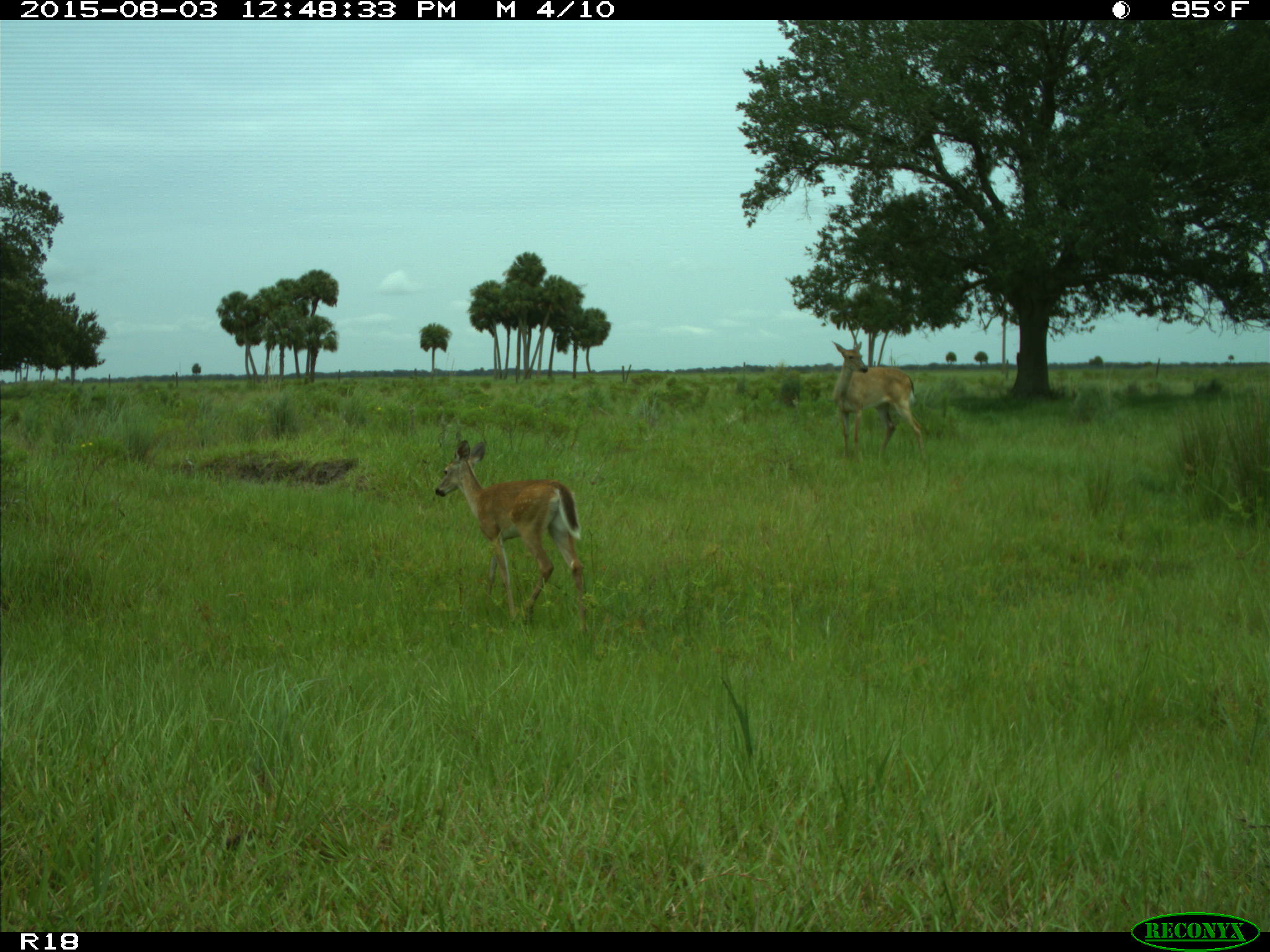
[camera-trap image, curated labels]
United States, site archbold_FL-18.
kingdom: Animalia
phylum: Chordata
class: Mammalia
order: Artiodactyla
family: Cervidae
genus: Odocoileus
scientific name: Odocoileus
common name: deer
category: unidentified deer